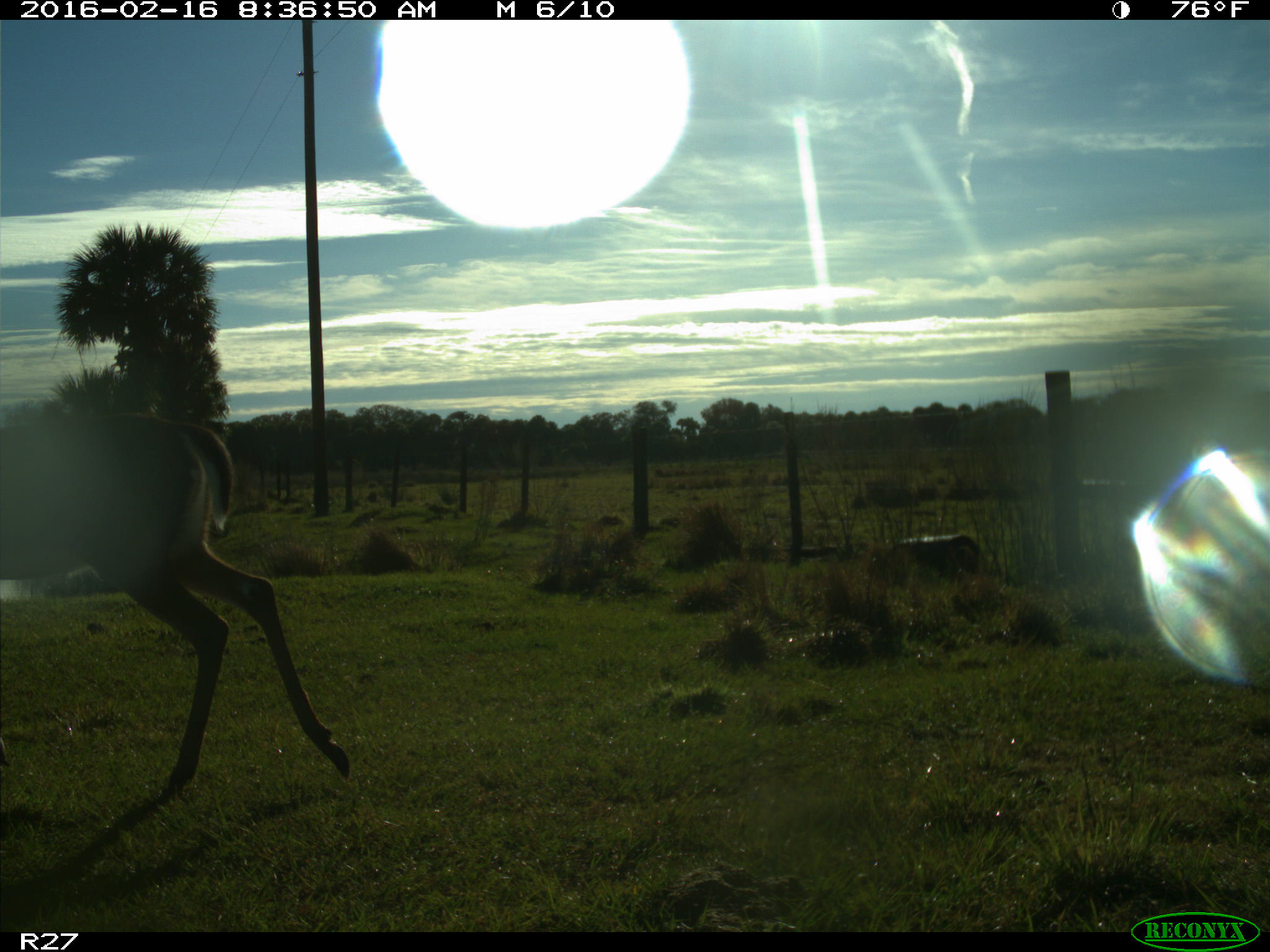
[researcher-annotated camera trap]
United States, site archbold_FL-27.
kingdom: Animalia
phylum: Chordata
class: Mammalia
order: Artiodactyla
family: Cervidae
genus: Odocoileus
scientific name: Odocoileus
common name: deer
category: unidentified deer